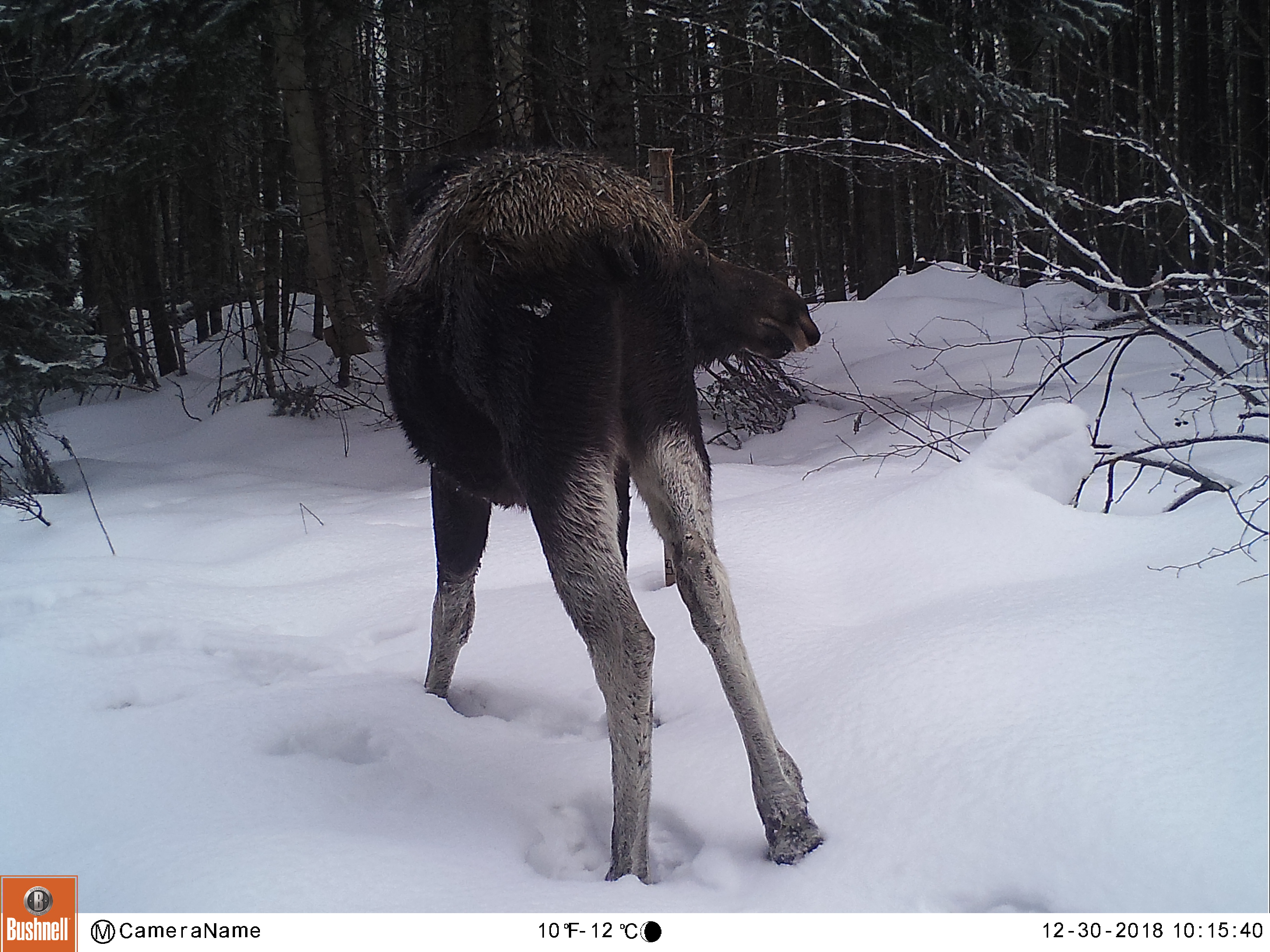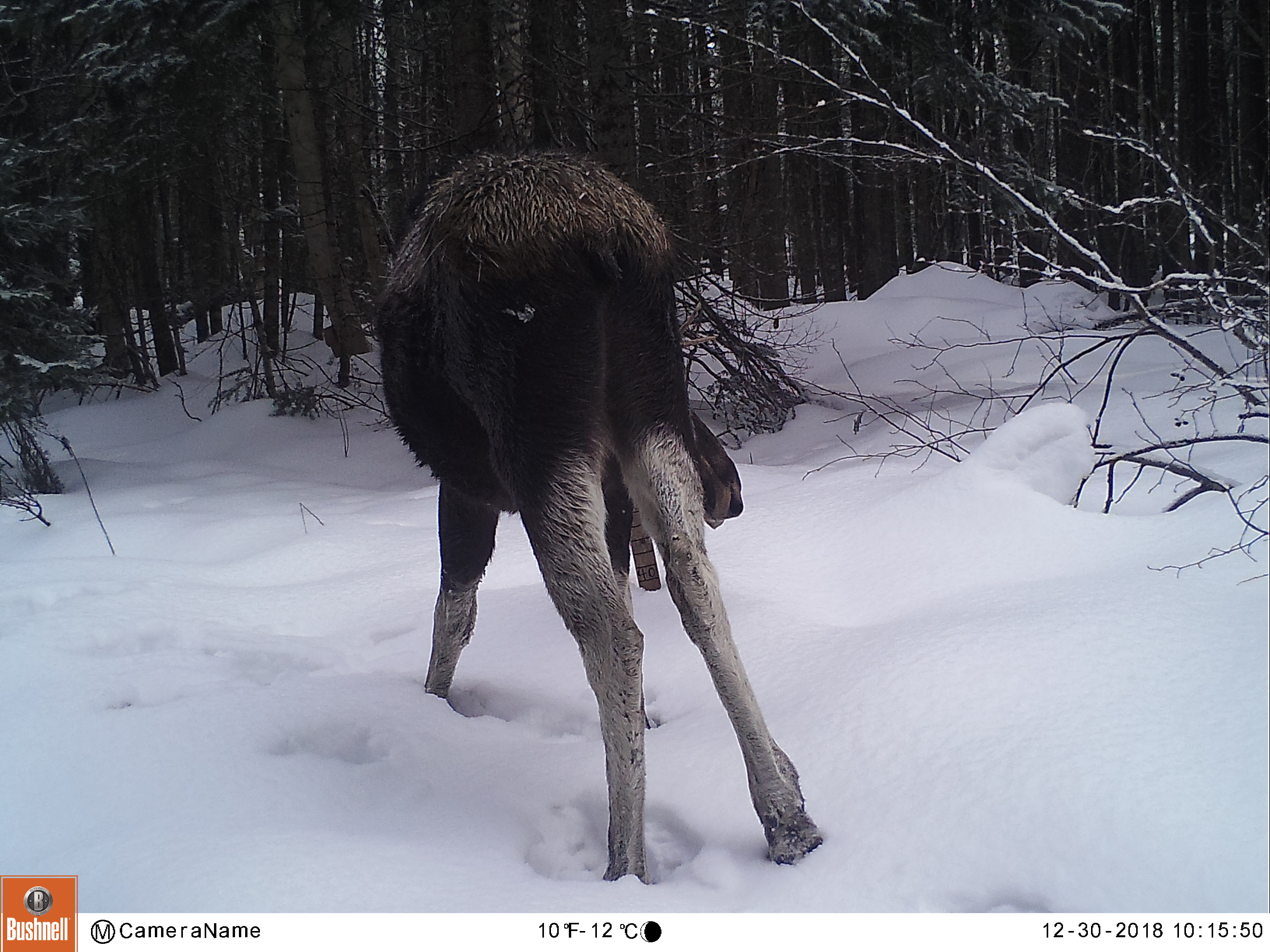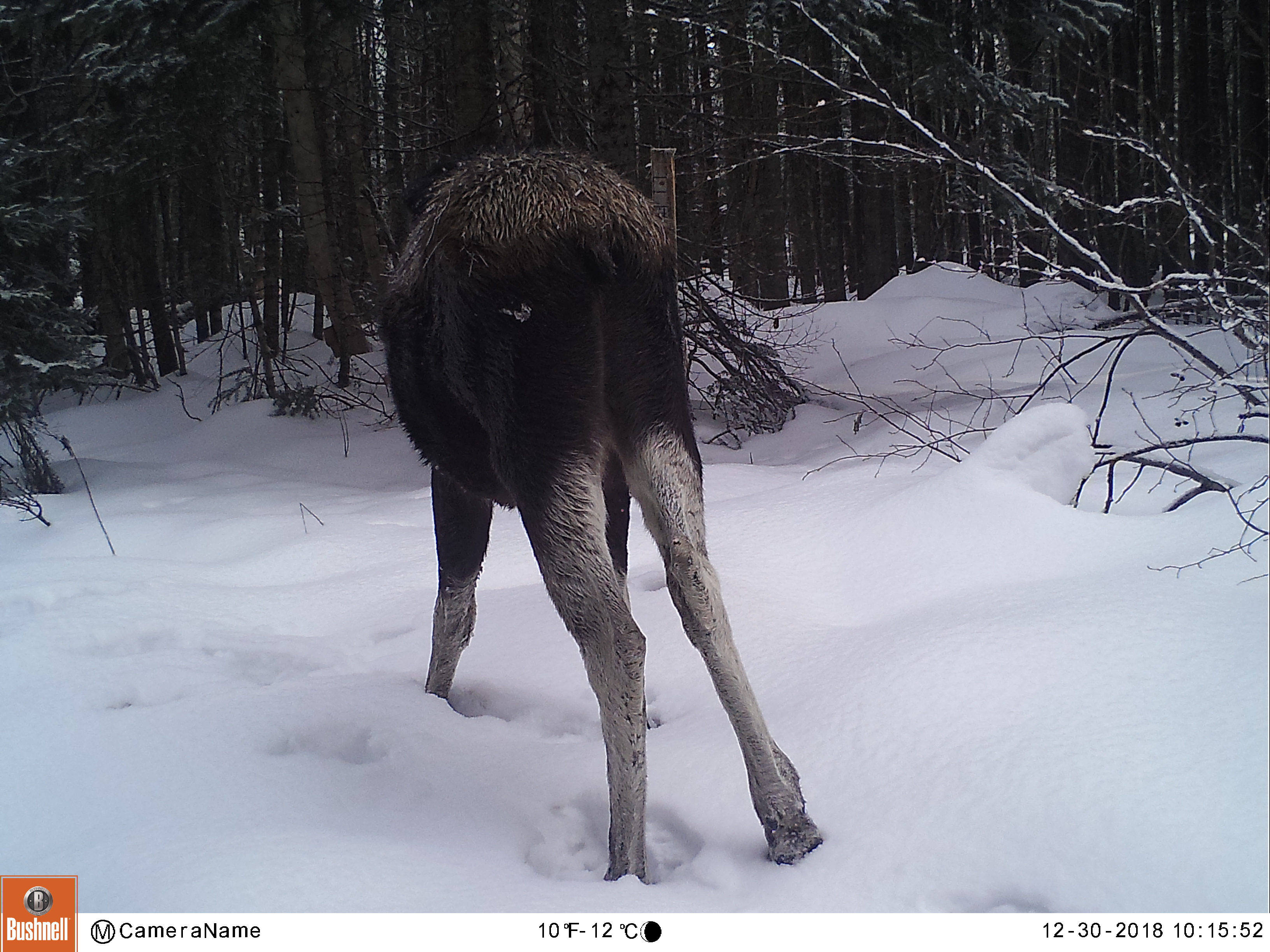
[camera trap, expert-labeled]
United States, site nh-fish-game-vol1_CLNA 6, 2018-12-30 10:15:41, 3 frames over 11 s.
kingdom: Animalia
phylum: Chordata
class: Mammalia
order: Artiodactyla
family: Cervidae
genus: Alces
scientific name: Alces alces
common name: moose